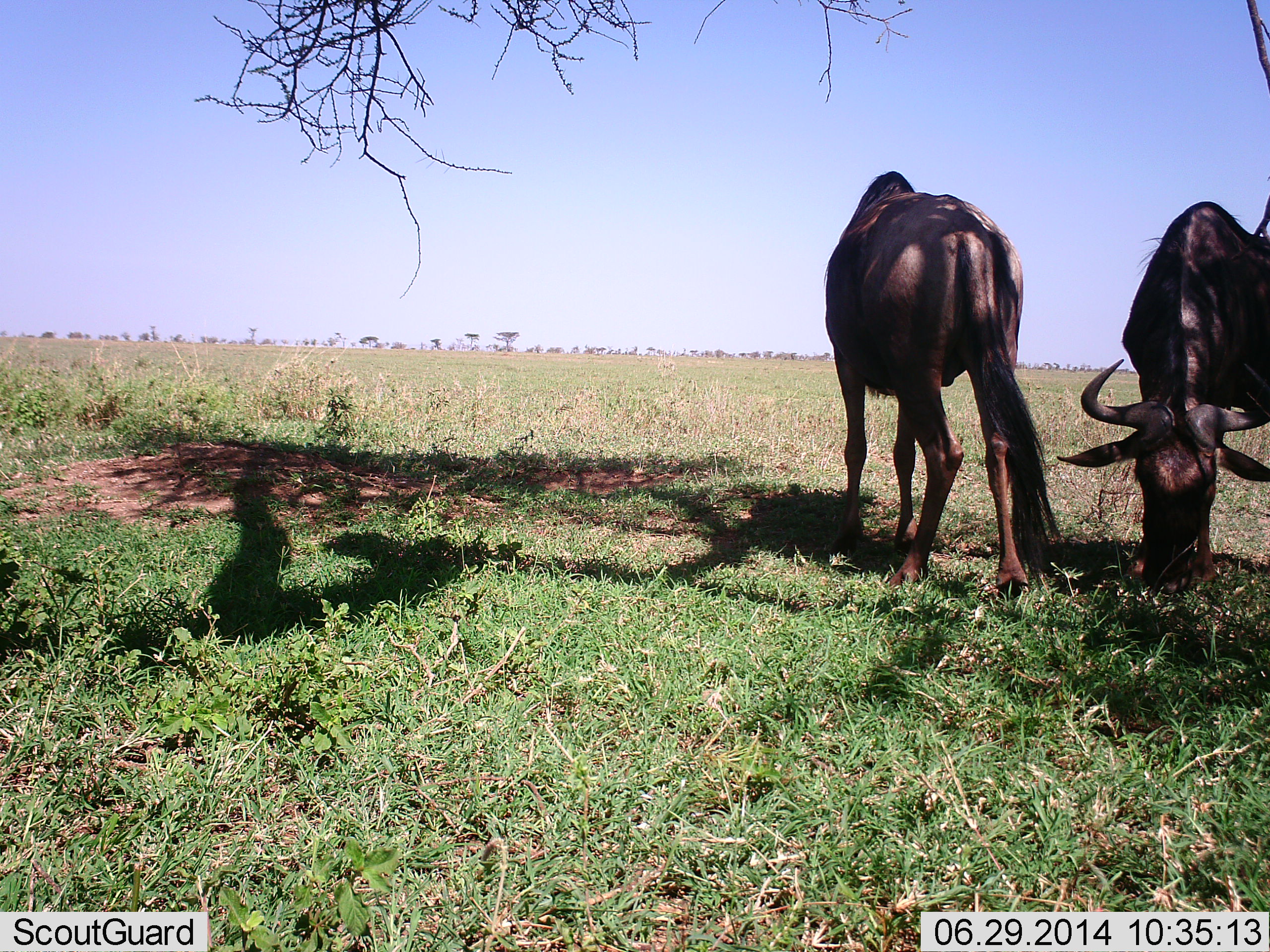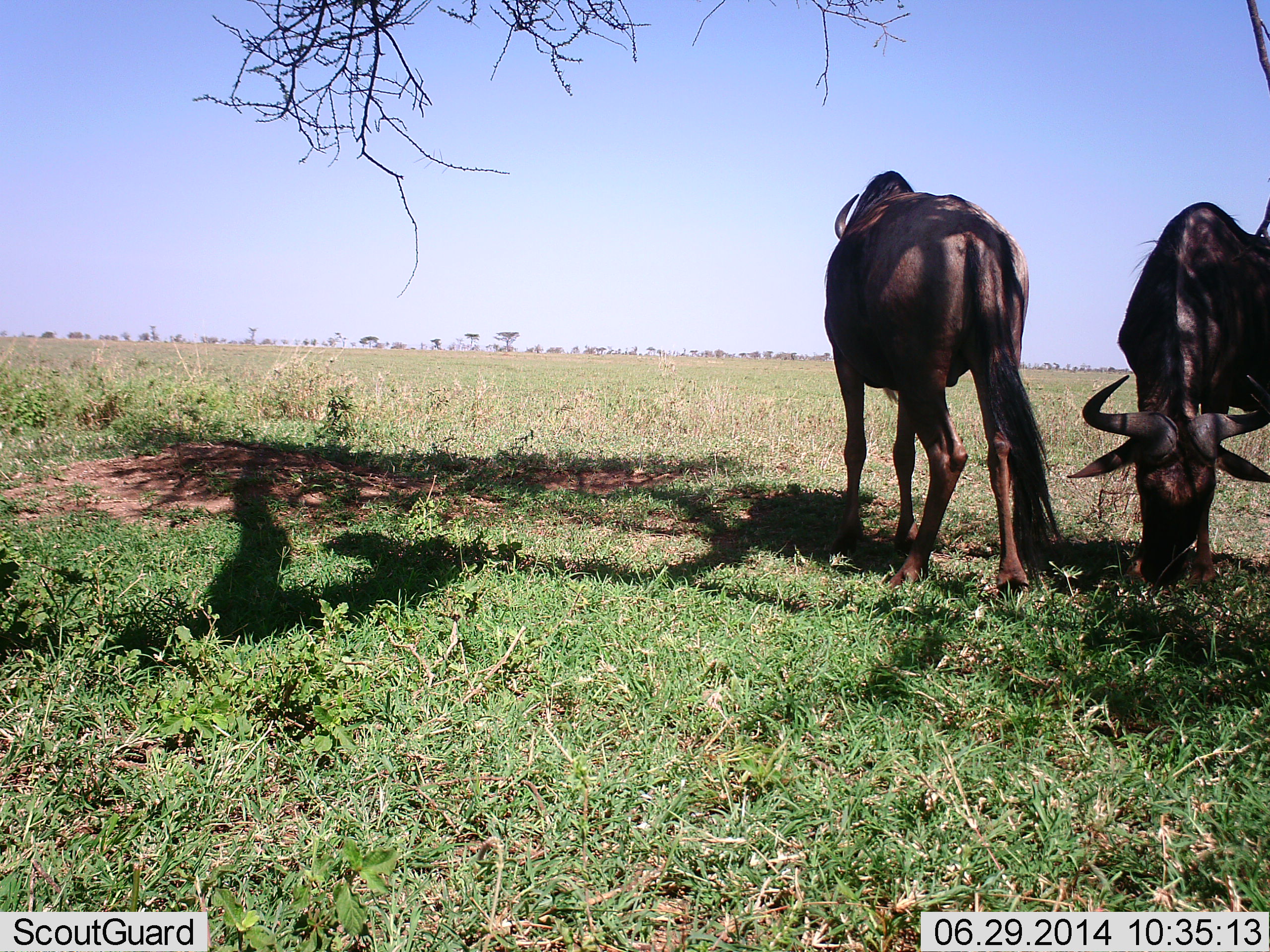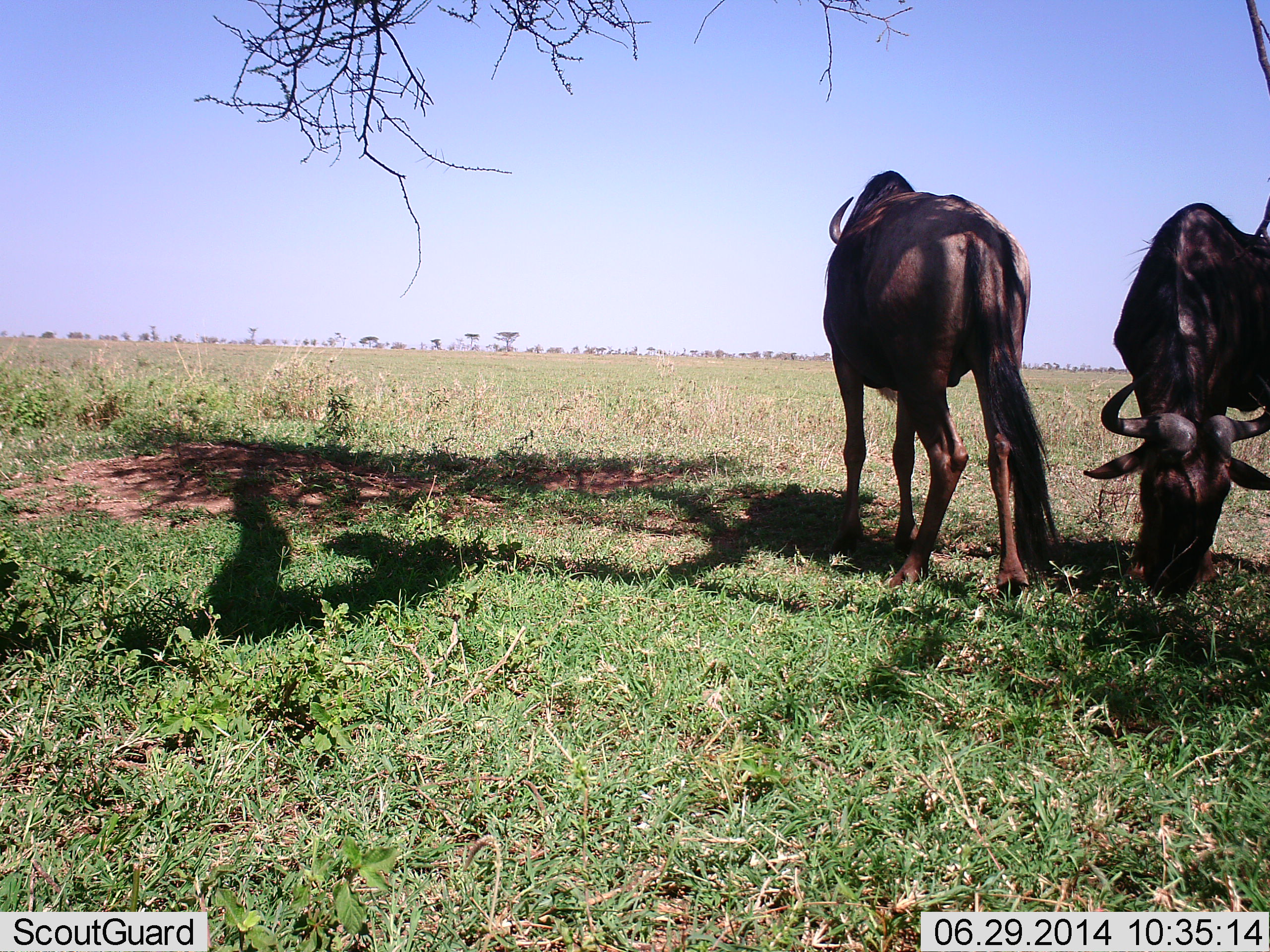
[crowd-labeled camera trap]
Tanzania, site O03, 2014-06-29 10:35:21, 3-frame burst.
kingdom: Animalia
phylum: Chordata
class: Mammalia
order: Artiodactyla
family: Bovidae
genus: Connochaetes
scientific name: Connochaetes taurinus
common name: blue wildebeest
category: wildebeest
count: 2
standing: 100%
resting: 0%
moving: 0%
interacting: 0%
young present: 0%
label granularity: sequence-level